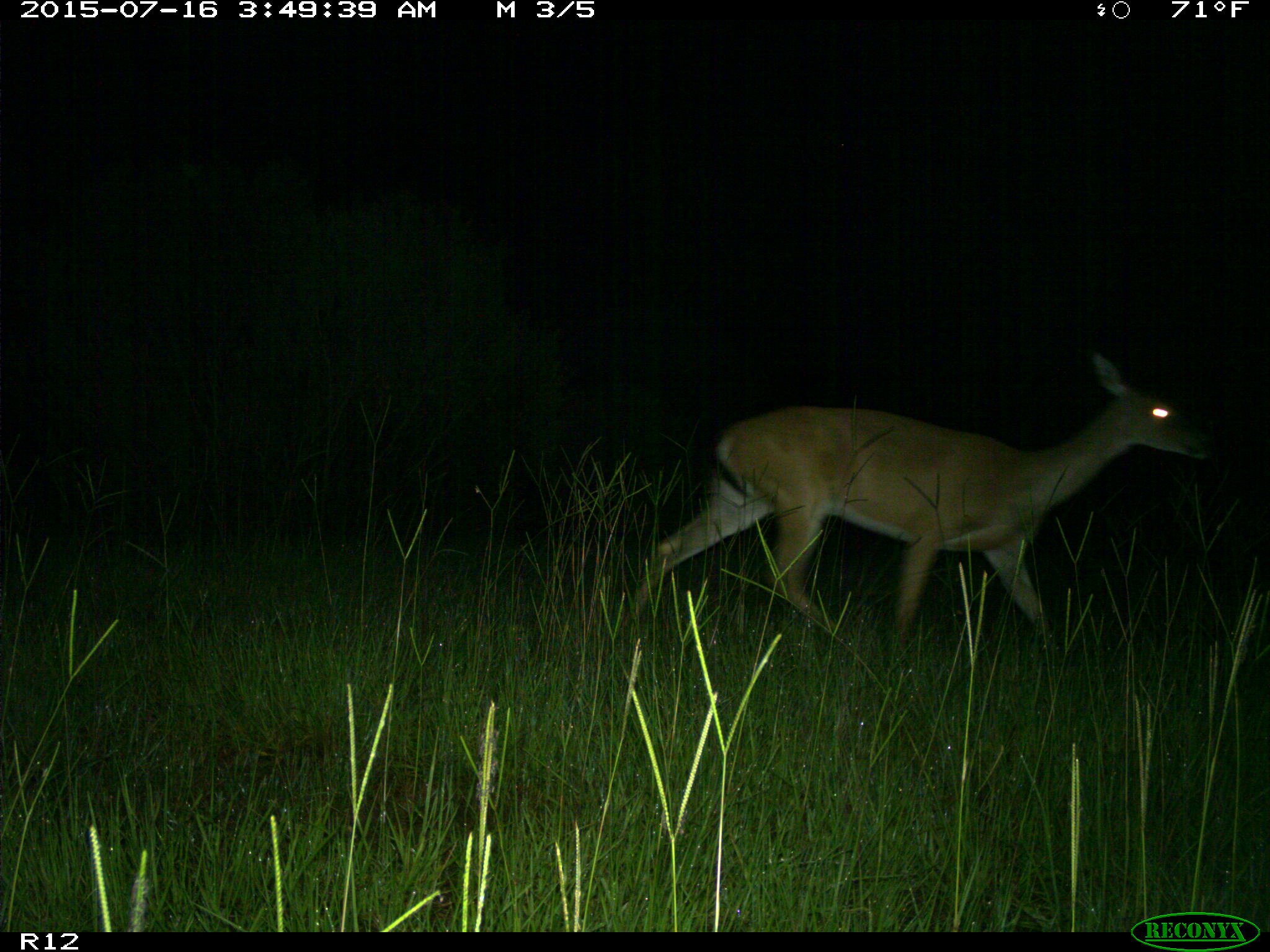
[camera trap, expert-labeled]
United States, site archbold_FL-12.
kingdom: Animalia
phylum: Chordata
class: Mammalia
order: Artiodactyla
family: Cervidae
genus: Odocoileus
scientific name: Odocoileus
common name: deer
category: unidentified deer